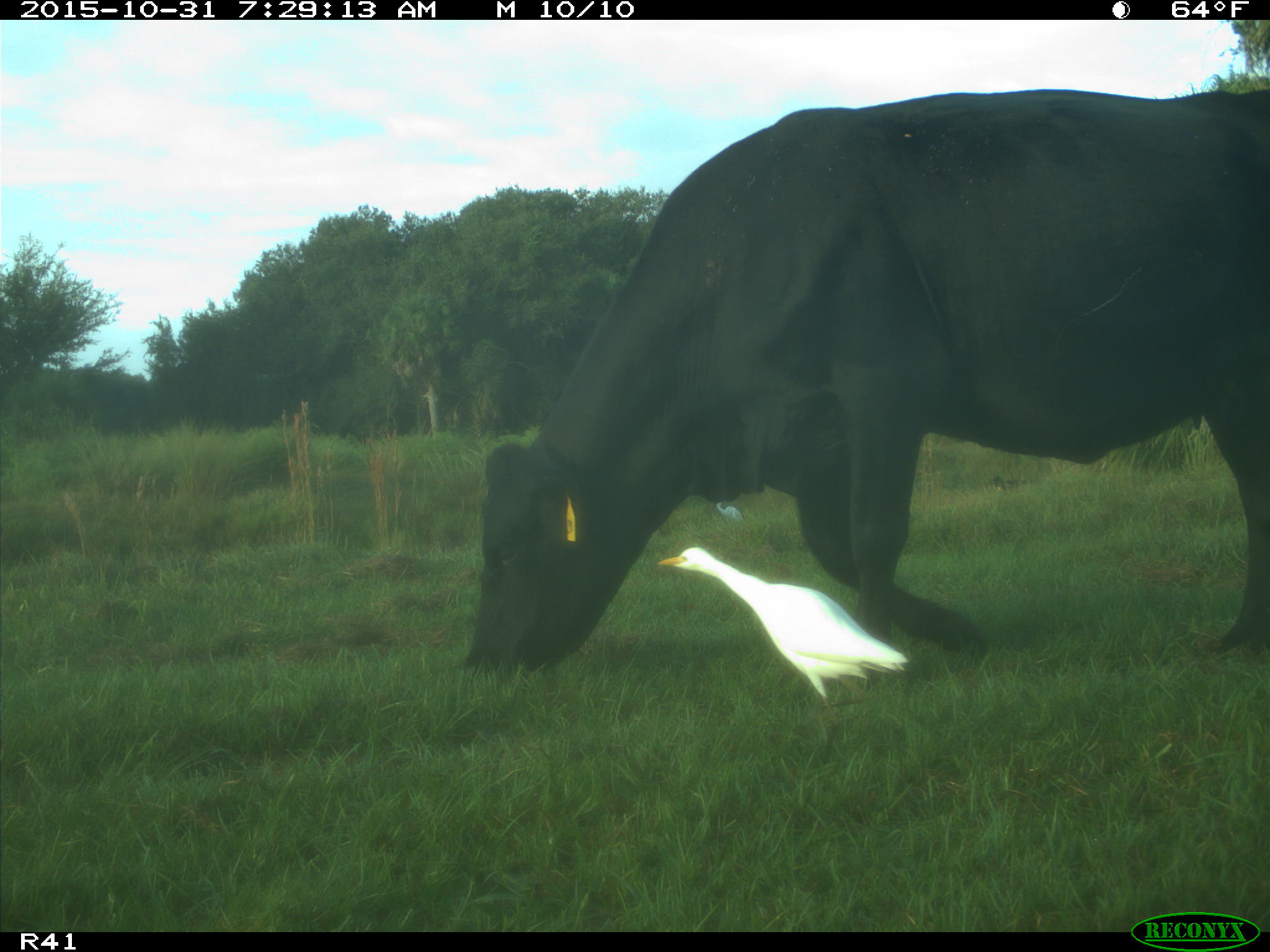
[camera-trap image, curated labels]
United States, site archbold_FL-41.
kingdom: Animalia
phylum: Chordata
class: Mammalia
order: Artiodactyla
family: Bovidae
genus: Bos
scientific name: Bos taurus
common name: domestic cow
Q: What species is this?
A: Bos taurus (domestic cow).